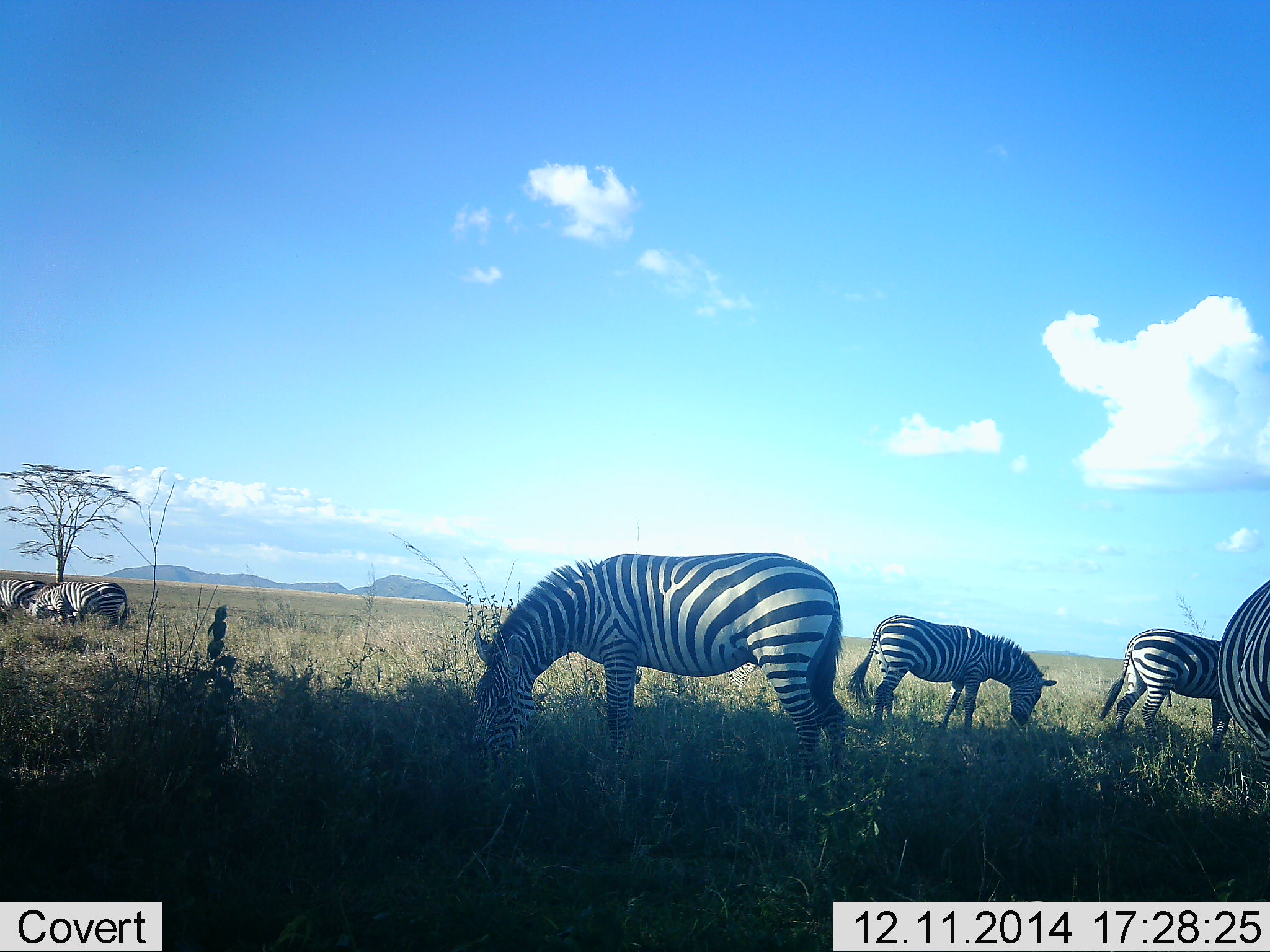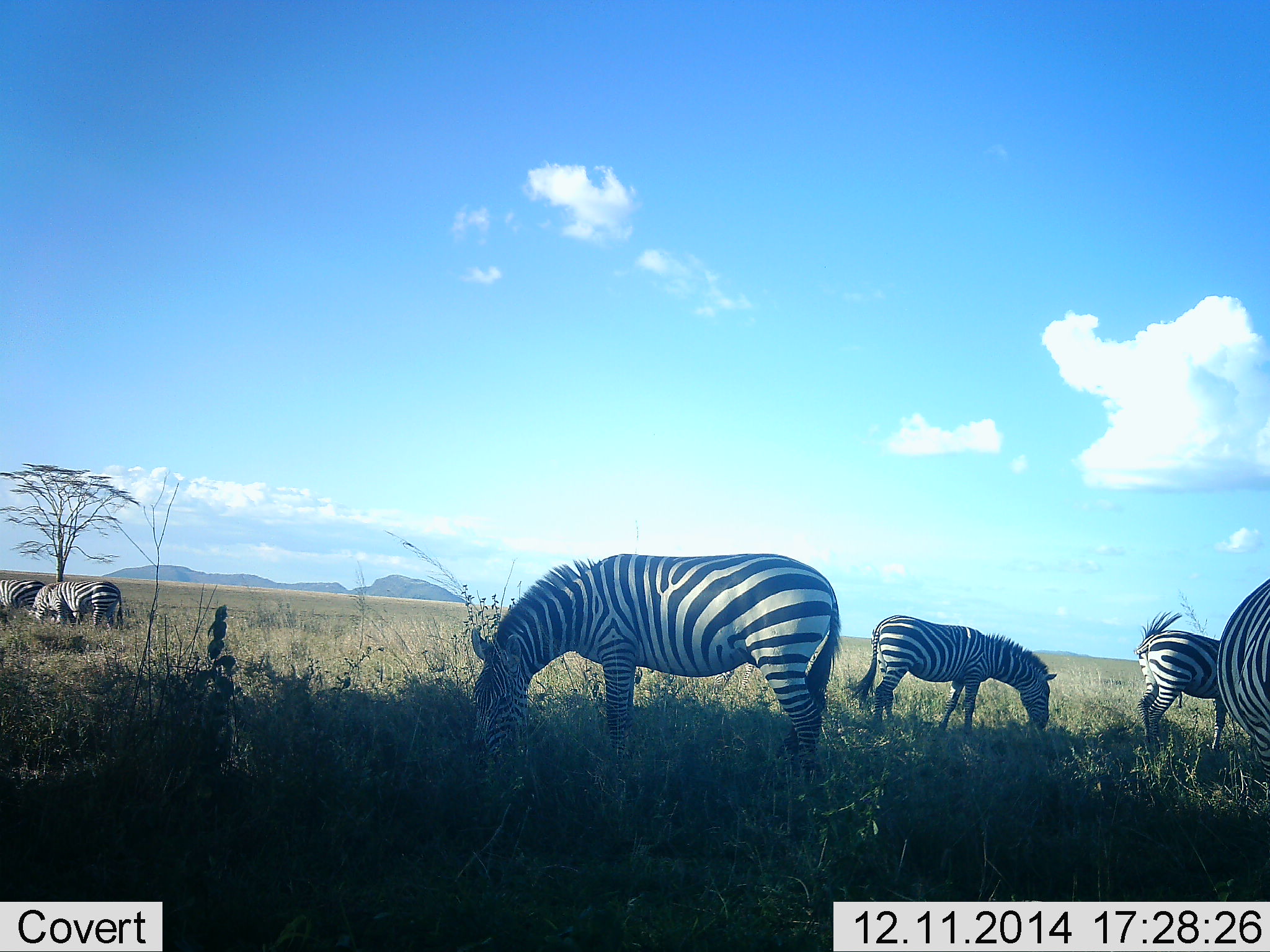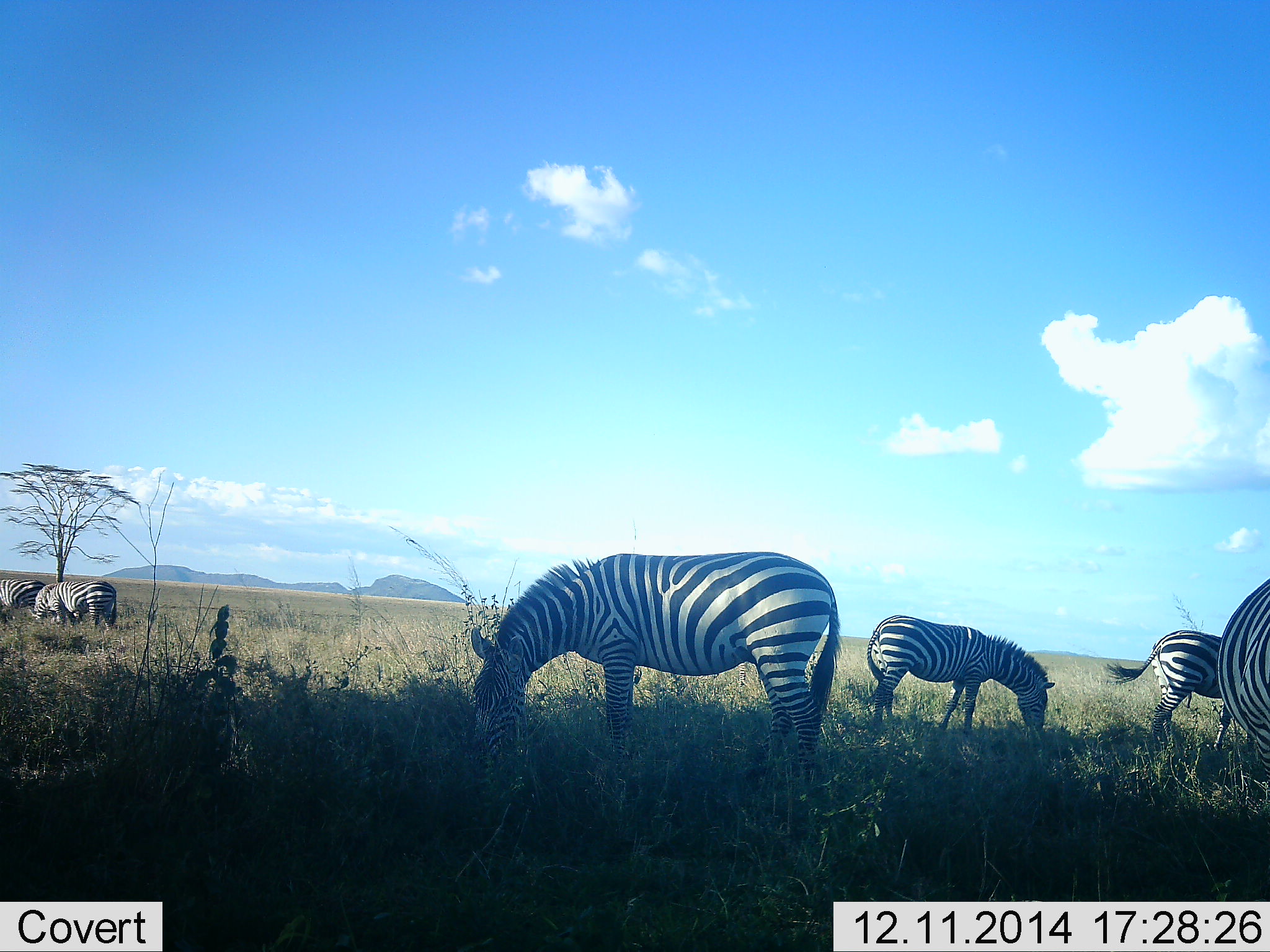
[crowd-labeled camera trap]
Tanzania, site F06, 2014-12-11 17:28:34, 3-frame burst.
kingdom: Animalia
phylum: Chordata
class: Mammalia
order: Perissodactyla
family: Equidae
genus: Equus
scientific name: Equus quagga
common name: plains zebra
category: zebra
Zebra (plains zebra) (Equus quagga), count 6. Behavior (volunteer vote fractions): standing 33%, resting 0%, moving 0%, interacting 0%. Young present (vote fraction): 0%. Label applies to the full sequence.